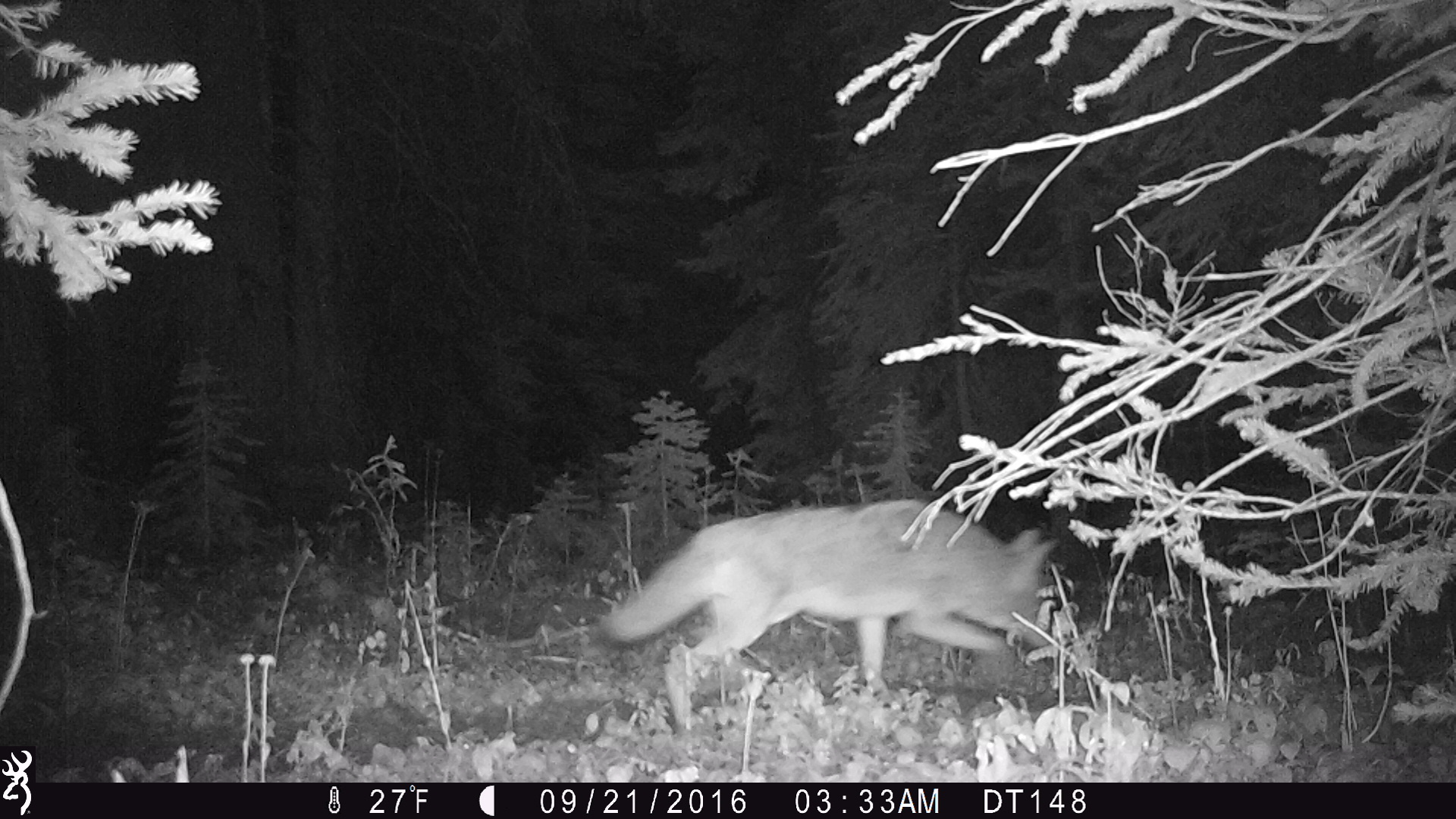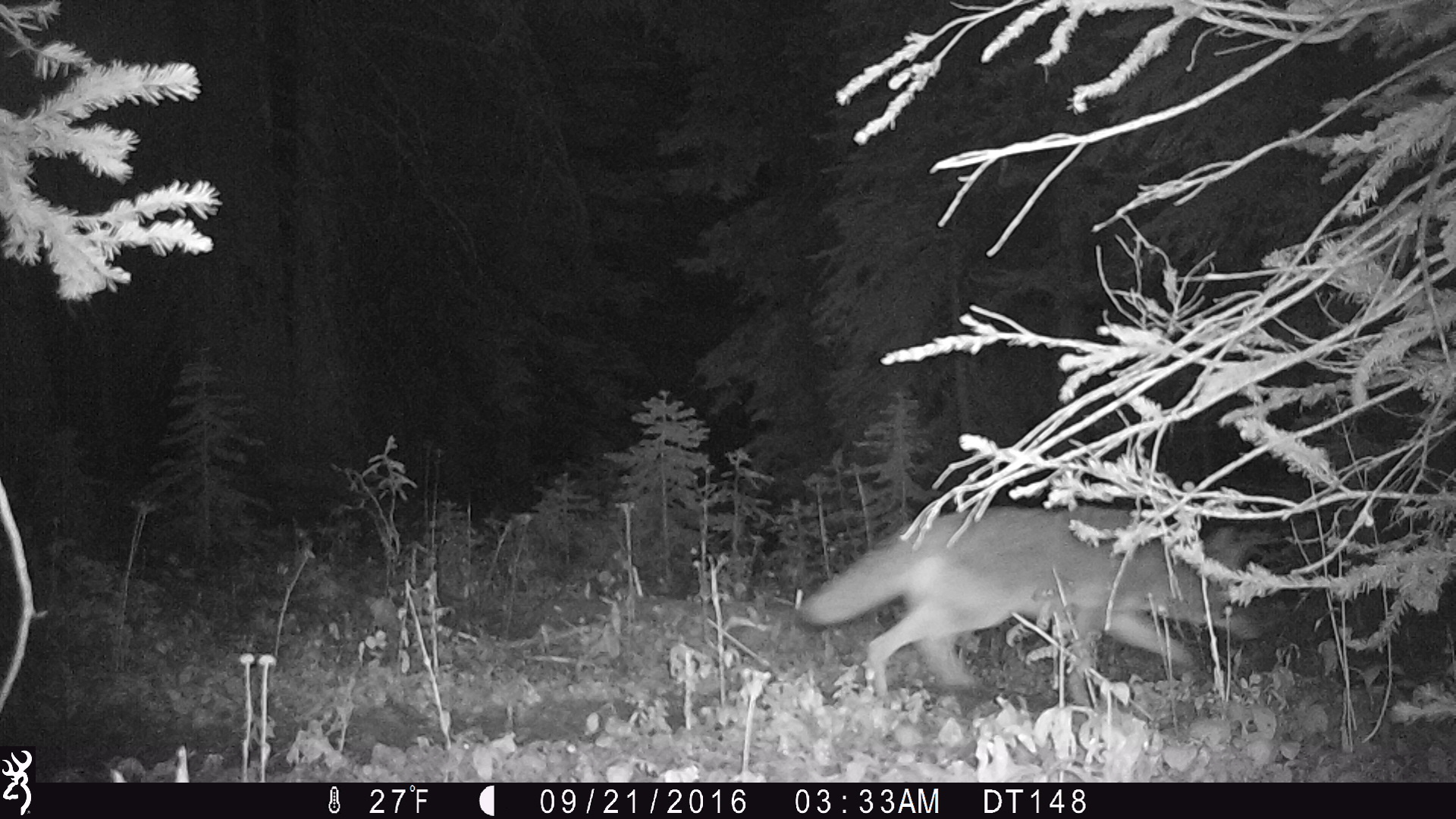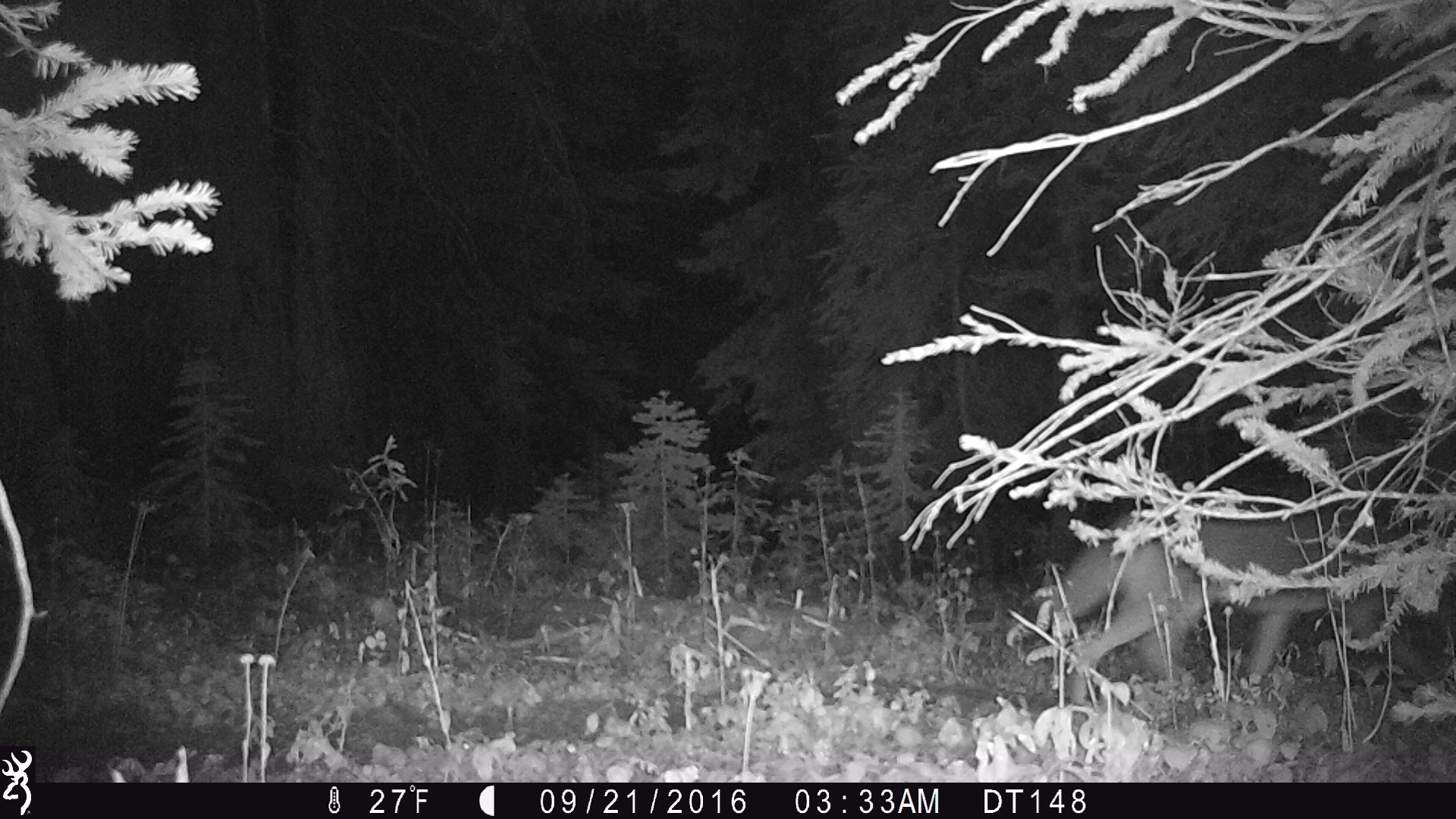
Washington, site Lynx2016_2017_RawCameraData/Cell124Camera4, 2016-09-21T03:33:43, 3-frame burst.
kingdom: Animalia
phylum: Chordata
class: Mammalia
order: Carnivora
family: Canidae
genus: Canis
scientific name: Canis latrans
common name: coyote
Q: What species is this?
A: Canis latrans (coyote).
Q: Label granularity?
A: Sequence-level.